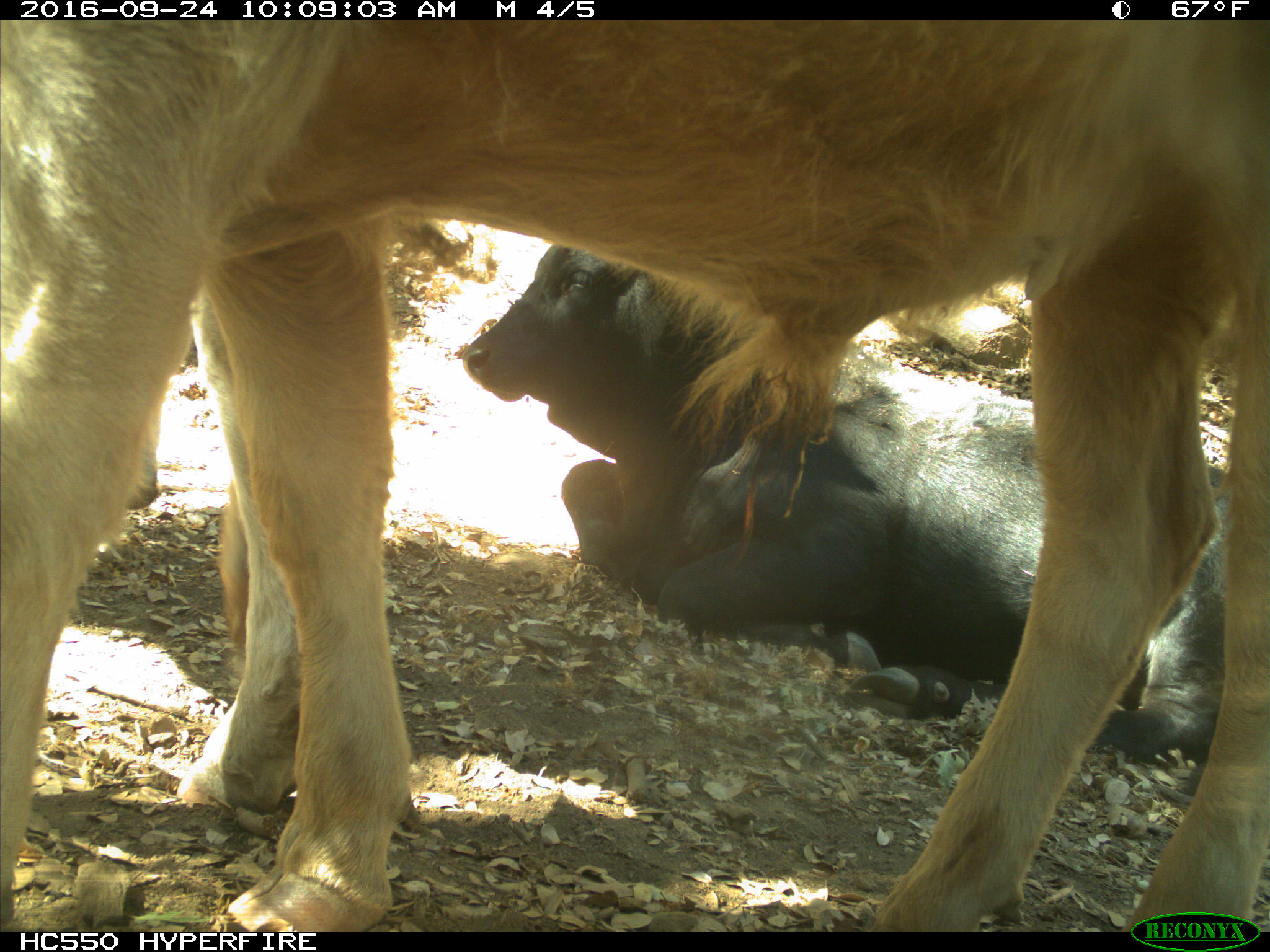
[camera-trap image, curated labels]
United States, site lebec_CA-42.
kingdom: Animalia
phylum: Chordata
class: Mammalia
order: Artiodactyla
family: Bovidae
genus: Bos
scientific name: Bos taurus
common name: domestic cow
Bos taurus (domestic cow).